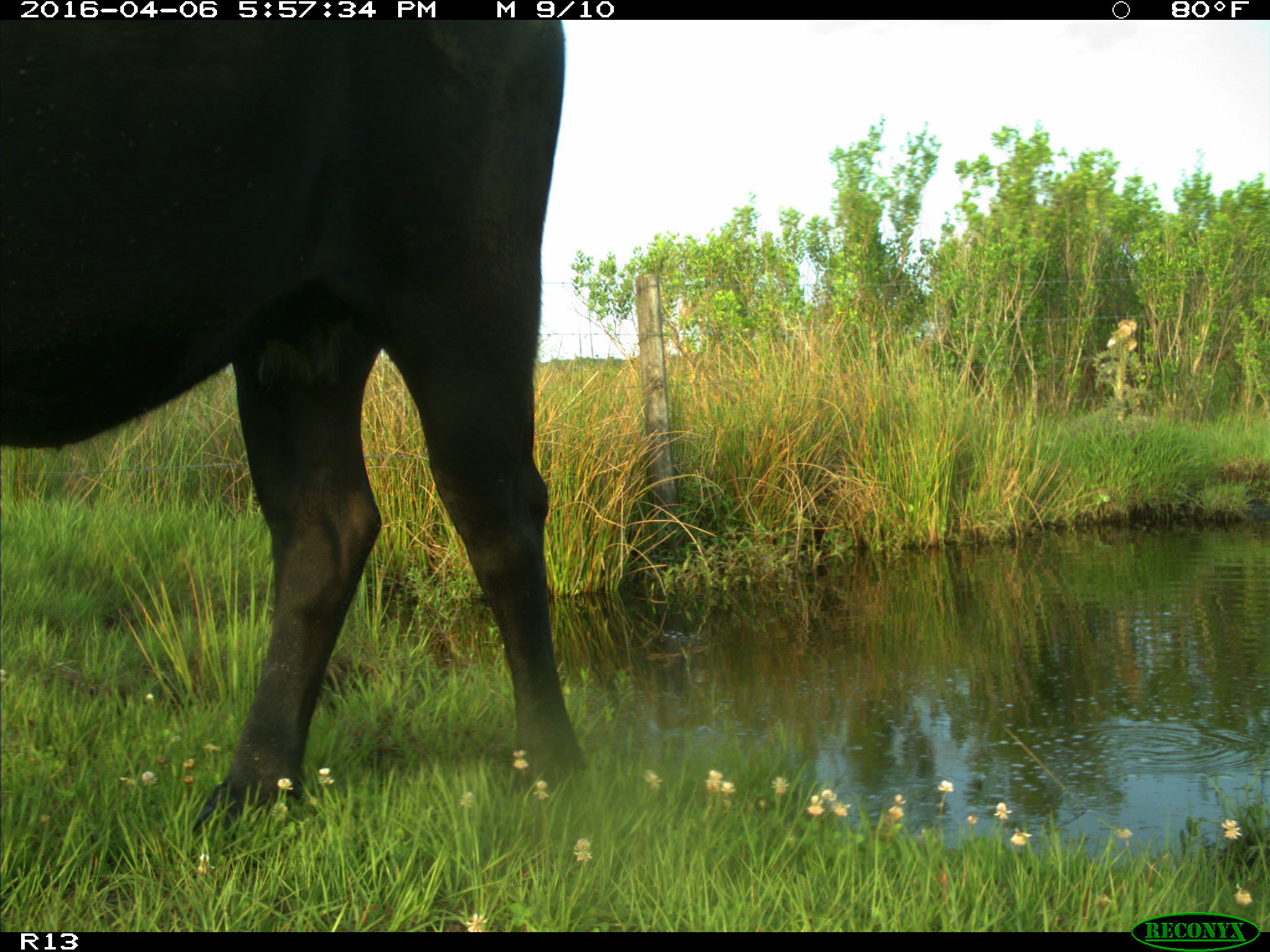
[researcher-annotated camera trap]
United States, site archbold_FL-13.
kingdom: Animalia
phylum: Chordata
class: Mammalia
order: Artiodactyla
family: Bovidae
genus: Bos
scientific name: Bos taurus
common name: domestic cow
Bos taurus (domestic cow).